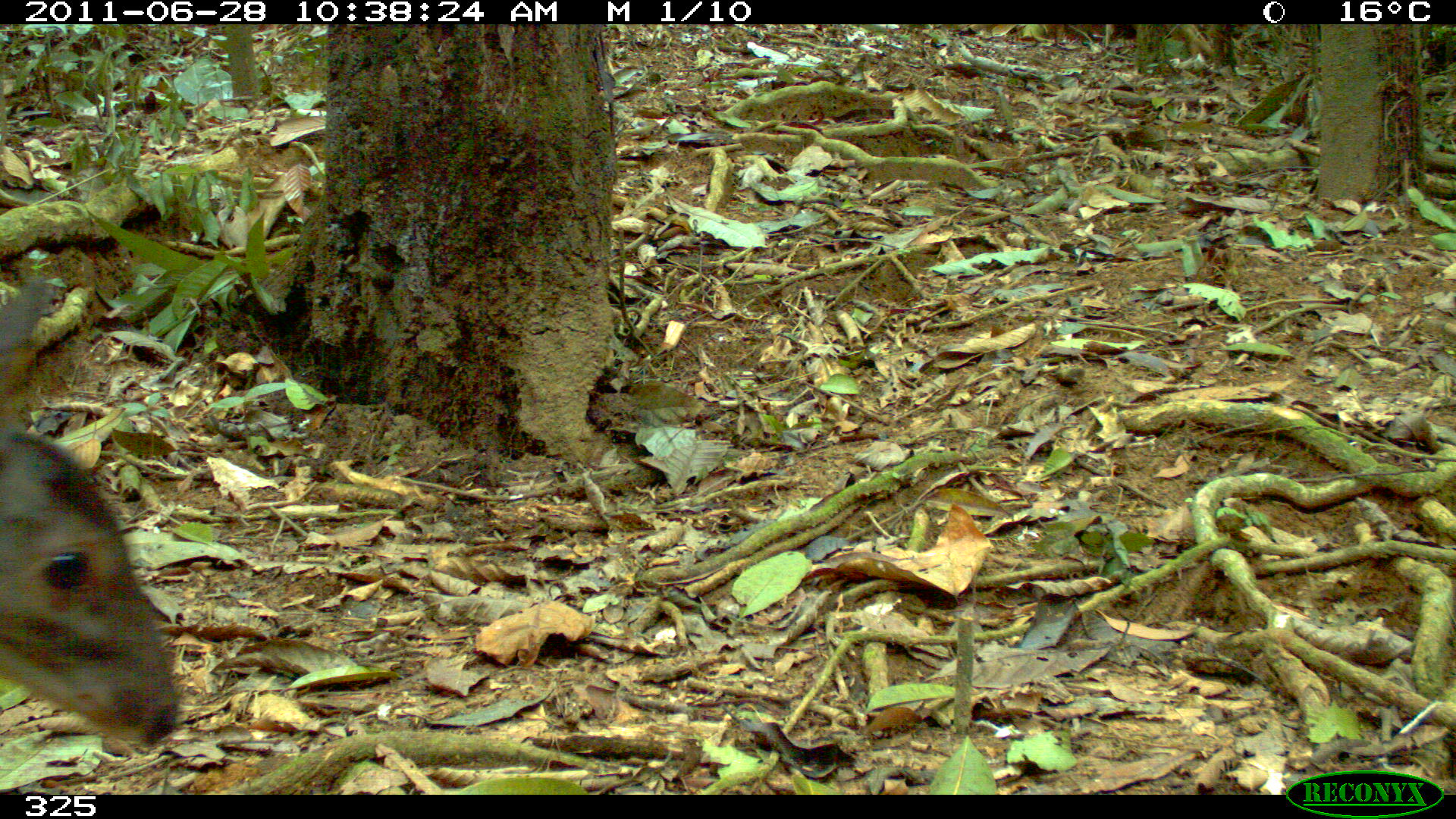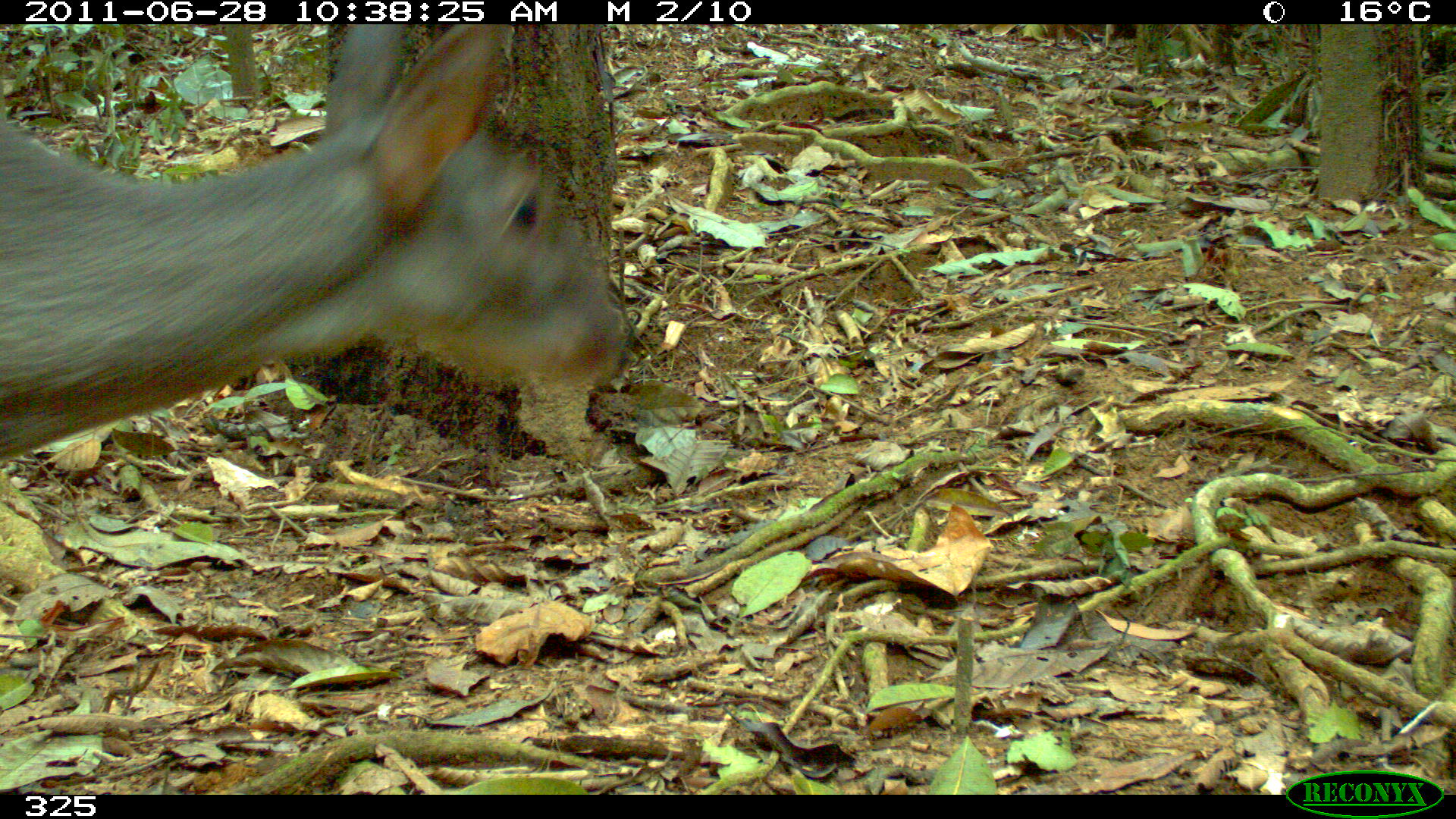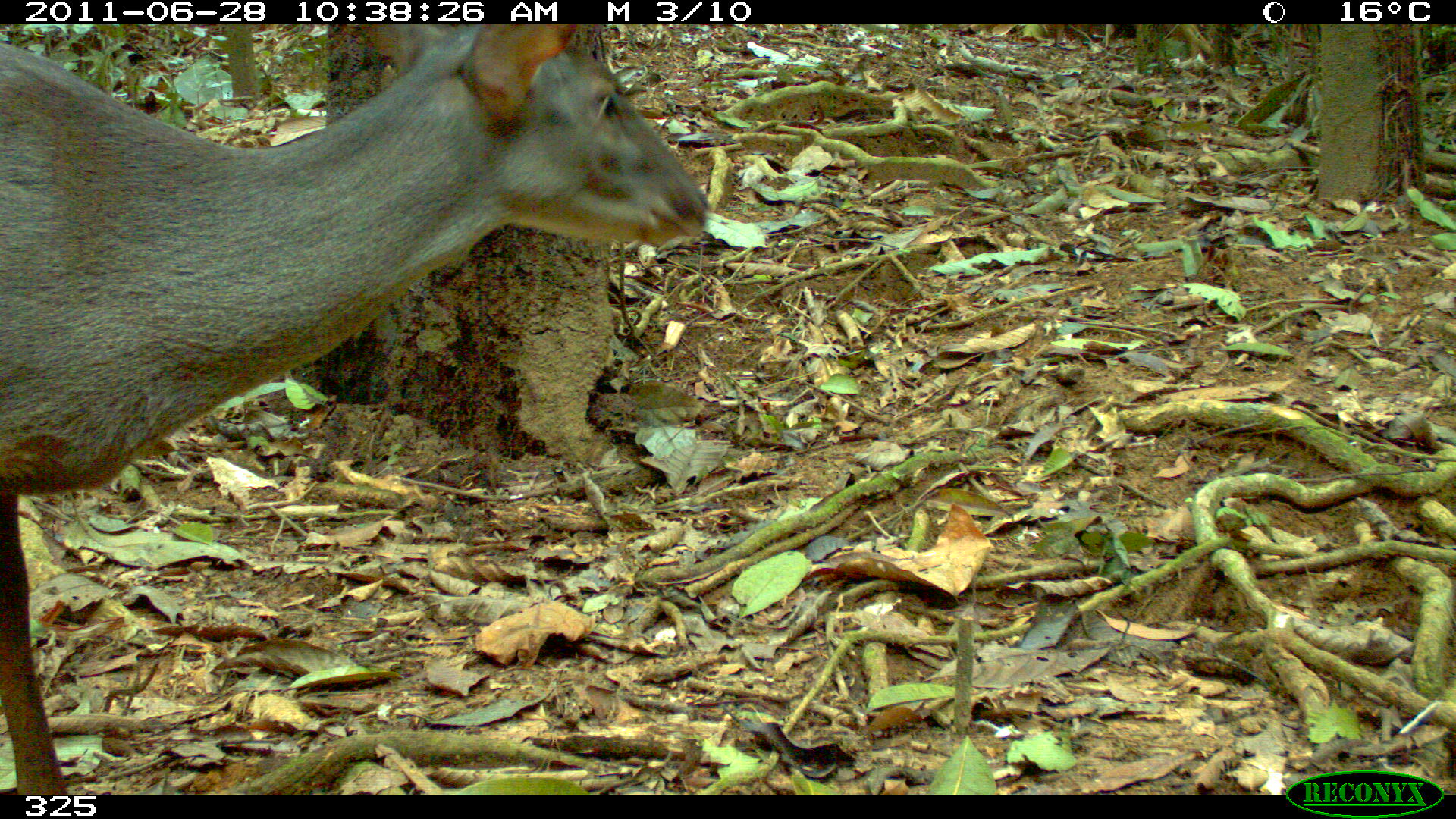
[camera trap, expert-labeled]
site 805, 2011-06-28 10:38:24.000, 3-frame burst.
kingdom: Animalia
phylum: Chordata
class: Mammalia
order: Artiodactyla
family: Cervidae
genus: Mazama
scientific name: Mazama gouazoubira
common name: gray brocket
Mazama gouazoubira (gray brocket).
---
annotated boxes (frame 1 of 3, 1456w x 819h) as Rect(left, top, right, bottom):
mazama gouazoubira: Rect(0, 273, 180, 746)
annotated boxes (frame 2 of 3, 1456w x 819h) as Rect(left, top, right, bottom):
mazama gouazoubira: Rect(0, 24, 629, 466)